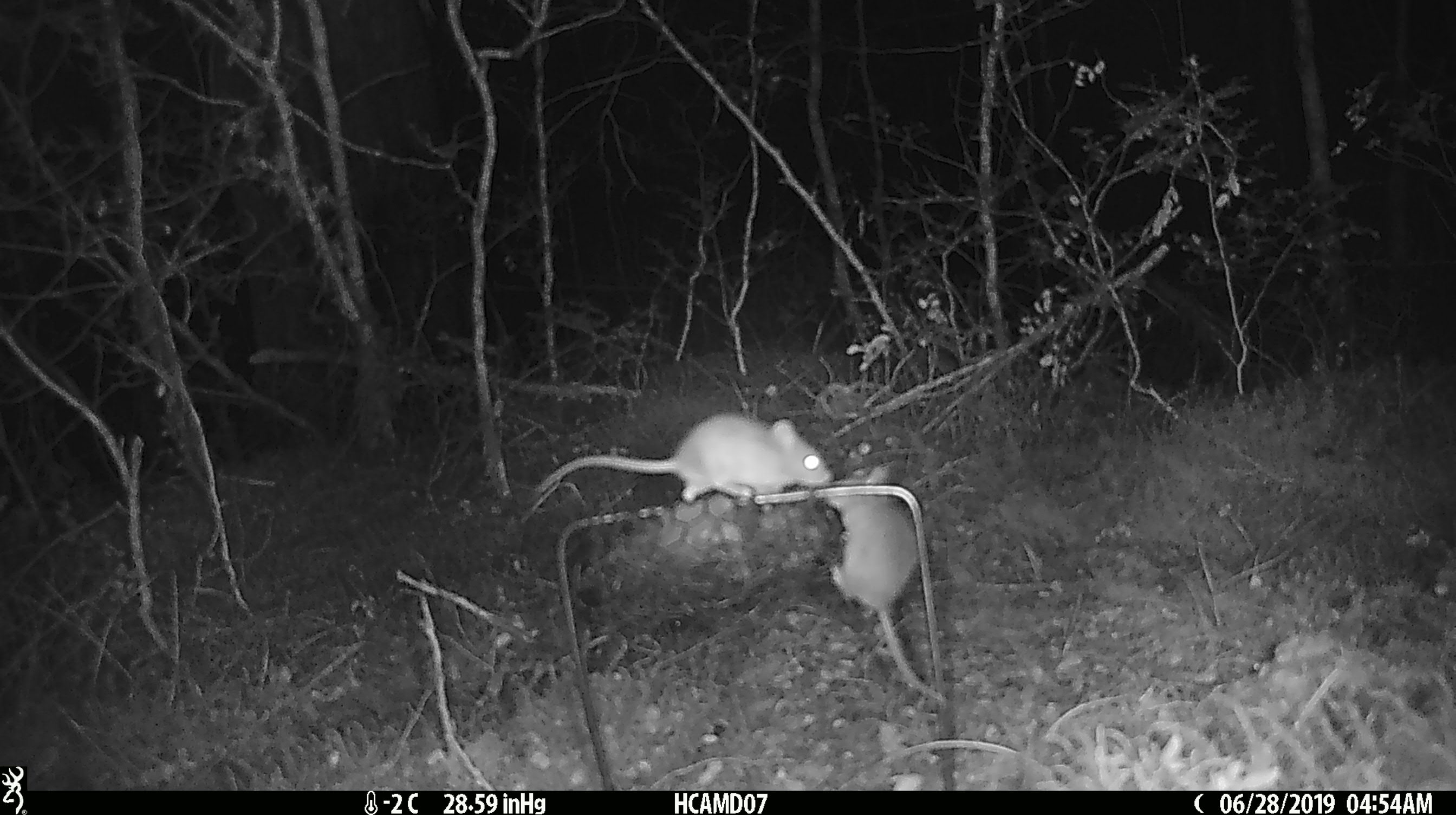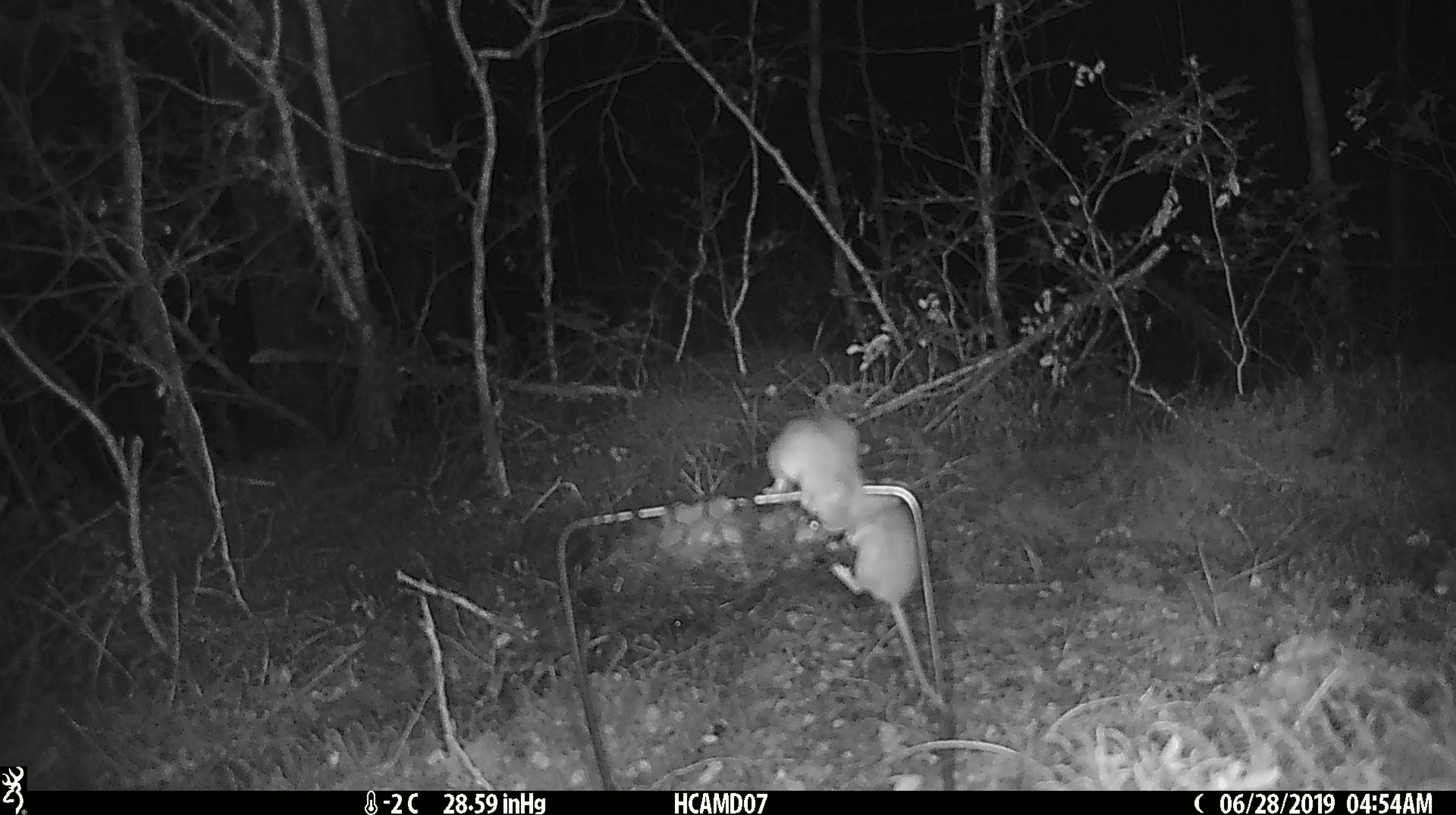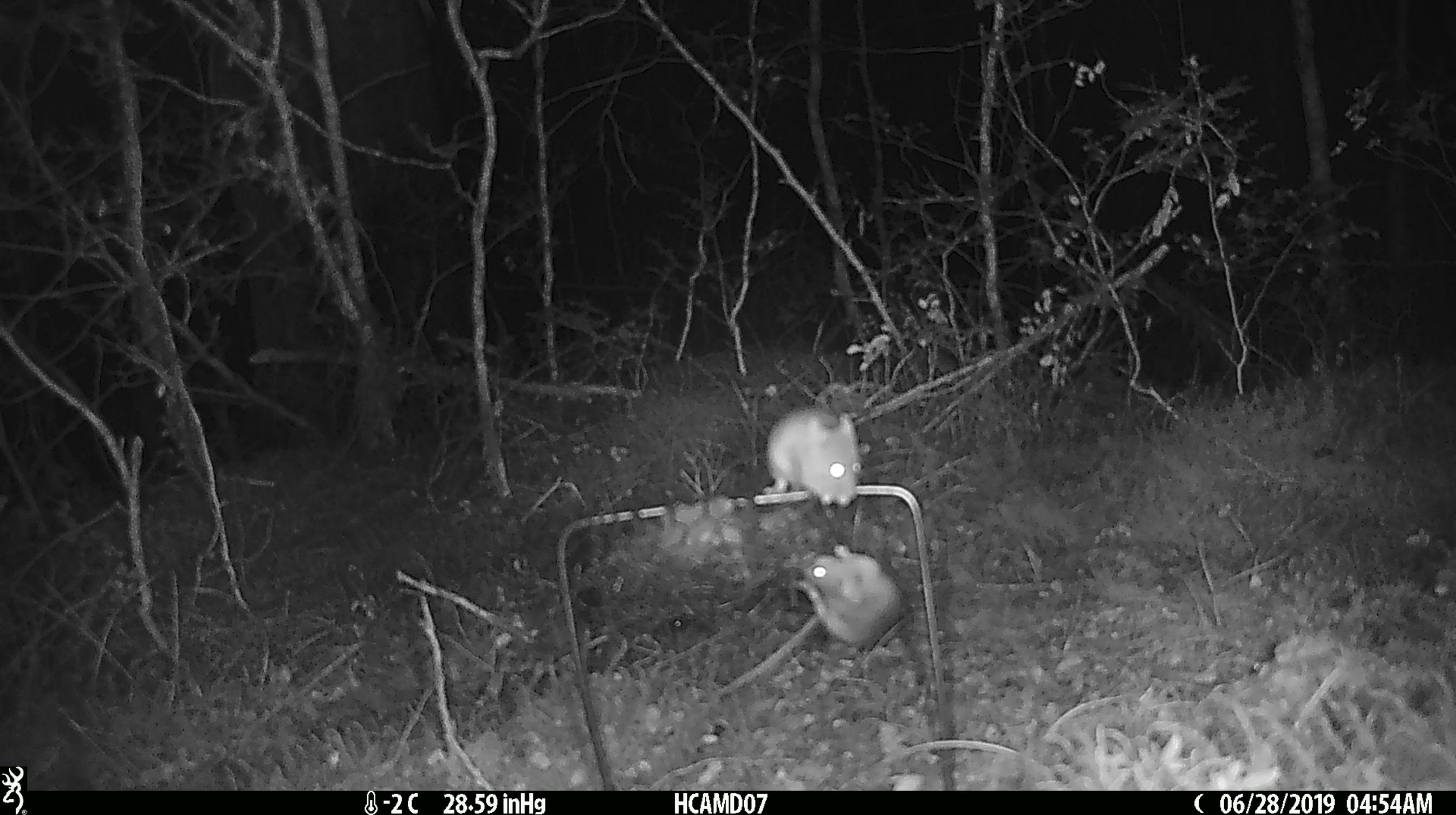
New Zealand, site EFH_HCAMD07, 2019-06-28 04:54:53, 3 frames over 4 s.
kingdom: Animalia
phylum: Chordata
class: Mammalia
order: Rodentia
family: Muridae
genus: Mus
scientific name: Mus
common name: mouse